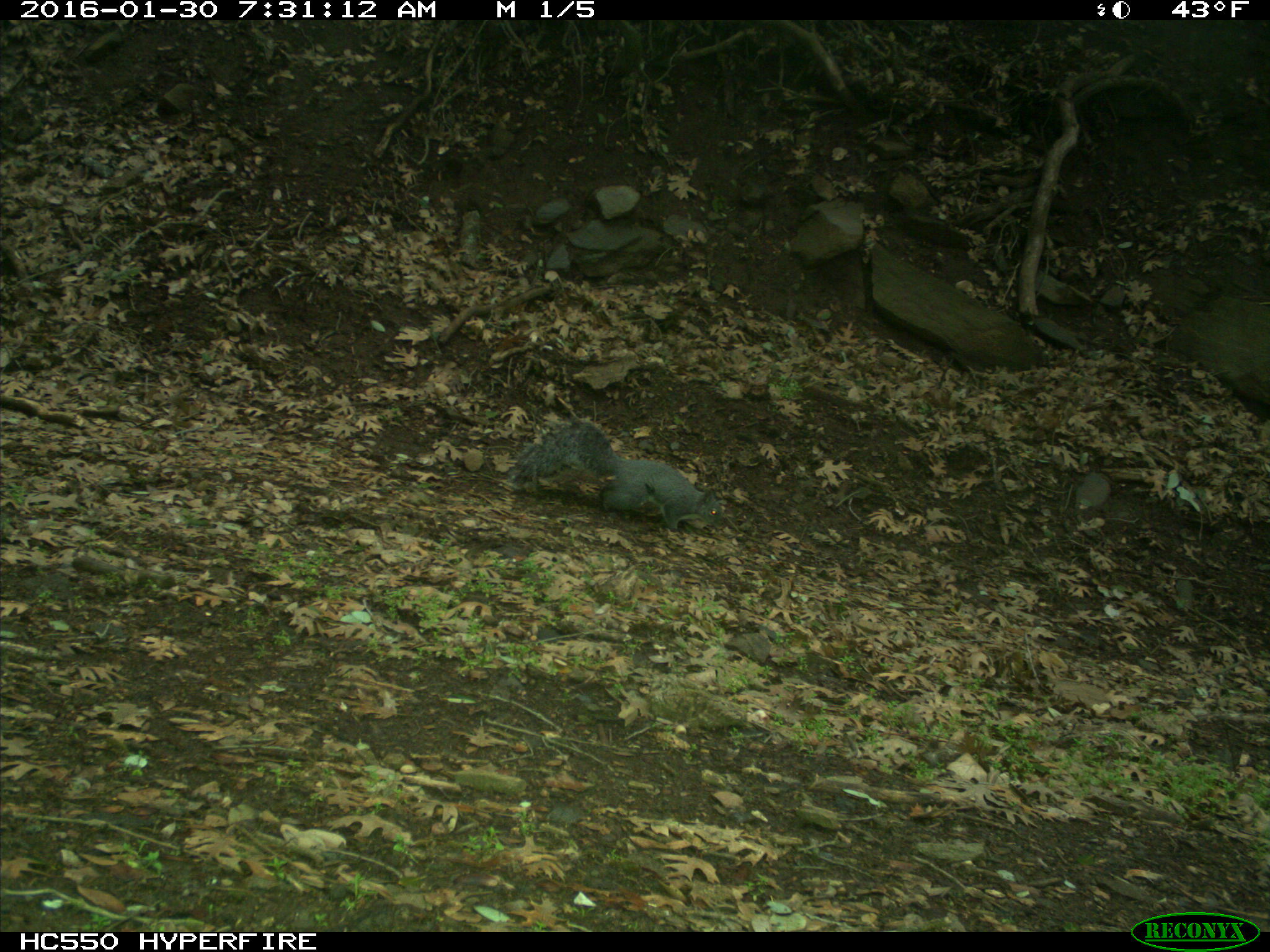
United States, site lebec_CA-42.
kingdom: Animalia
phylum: Chordata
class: Mammalia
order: Rodentia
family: Sciuridae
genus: Sciurus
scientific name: Sciurus carolinensis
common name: eastern gray squirrel